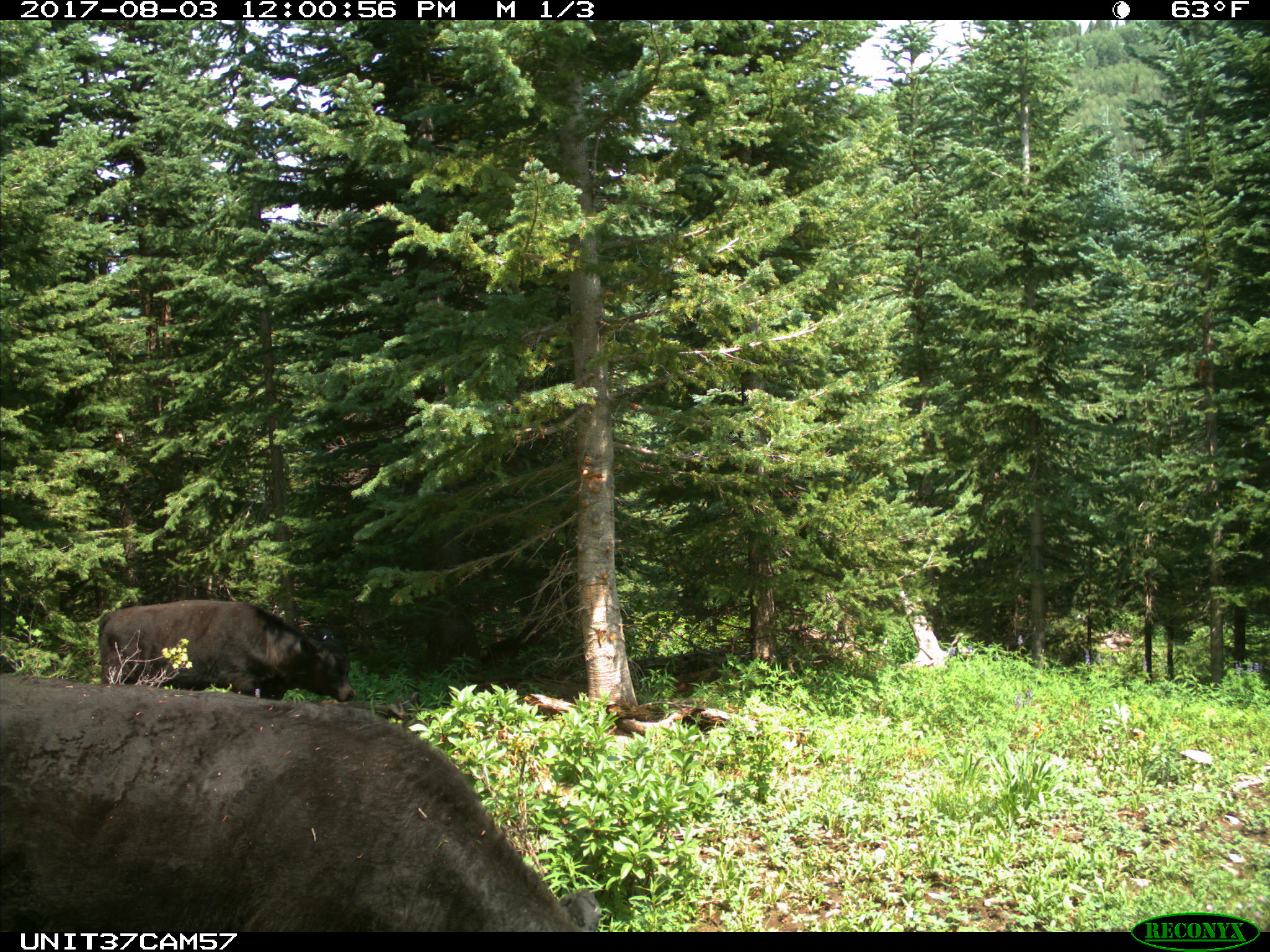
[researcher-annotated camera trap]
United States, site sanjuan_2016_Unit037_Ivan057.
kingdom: Animalia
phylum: Chordata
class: Mammalia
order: Artiodactyla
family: Bovidae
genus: Bos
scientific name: Bos taurus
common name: domestic cow